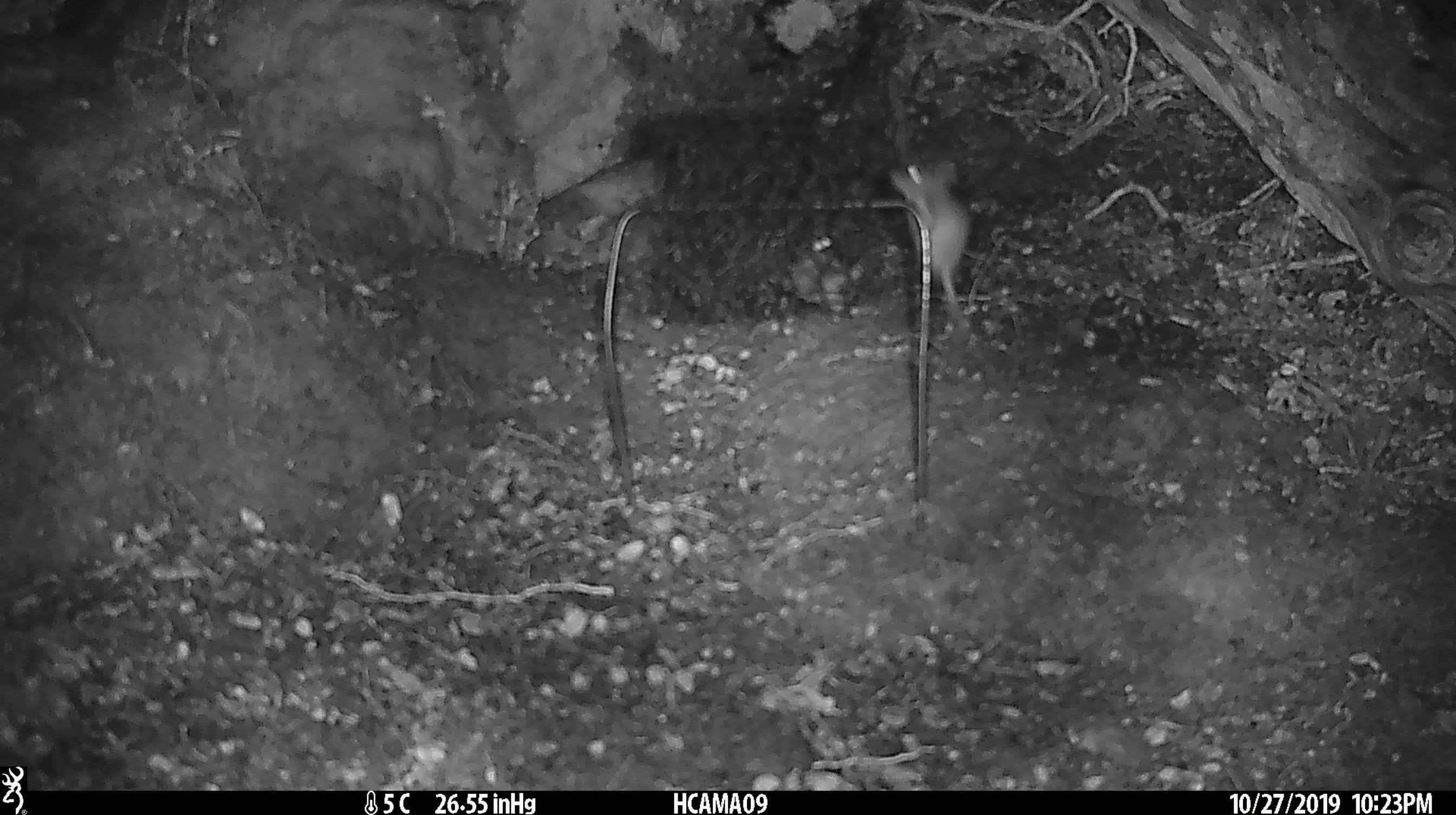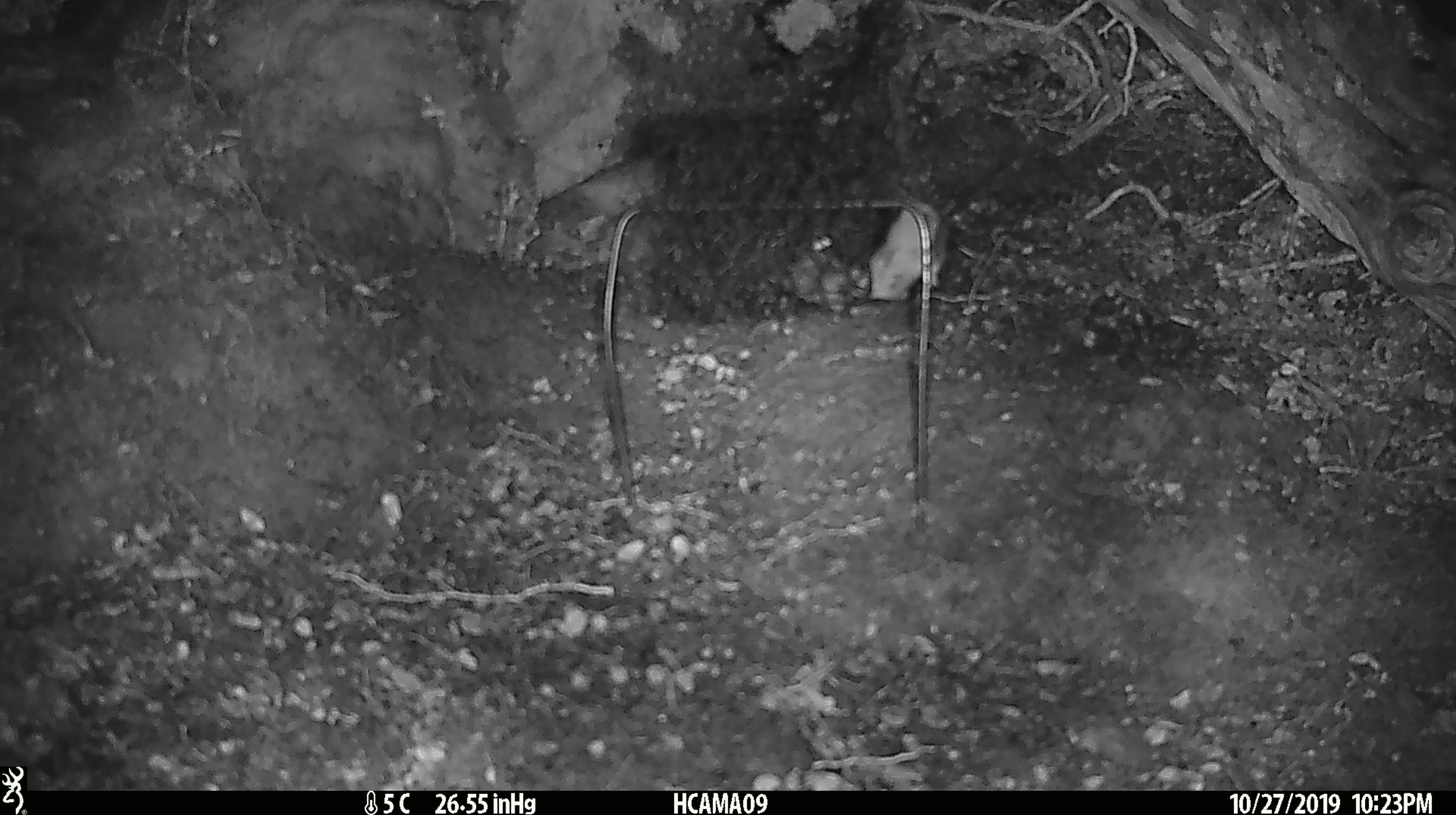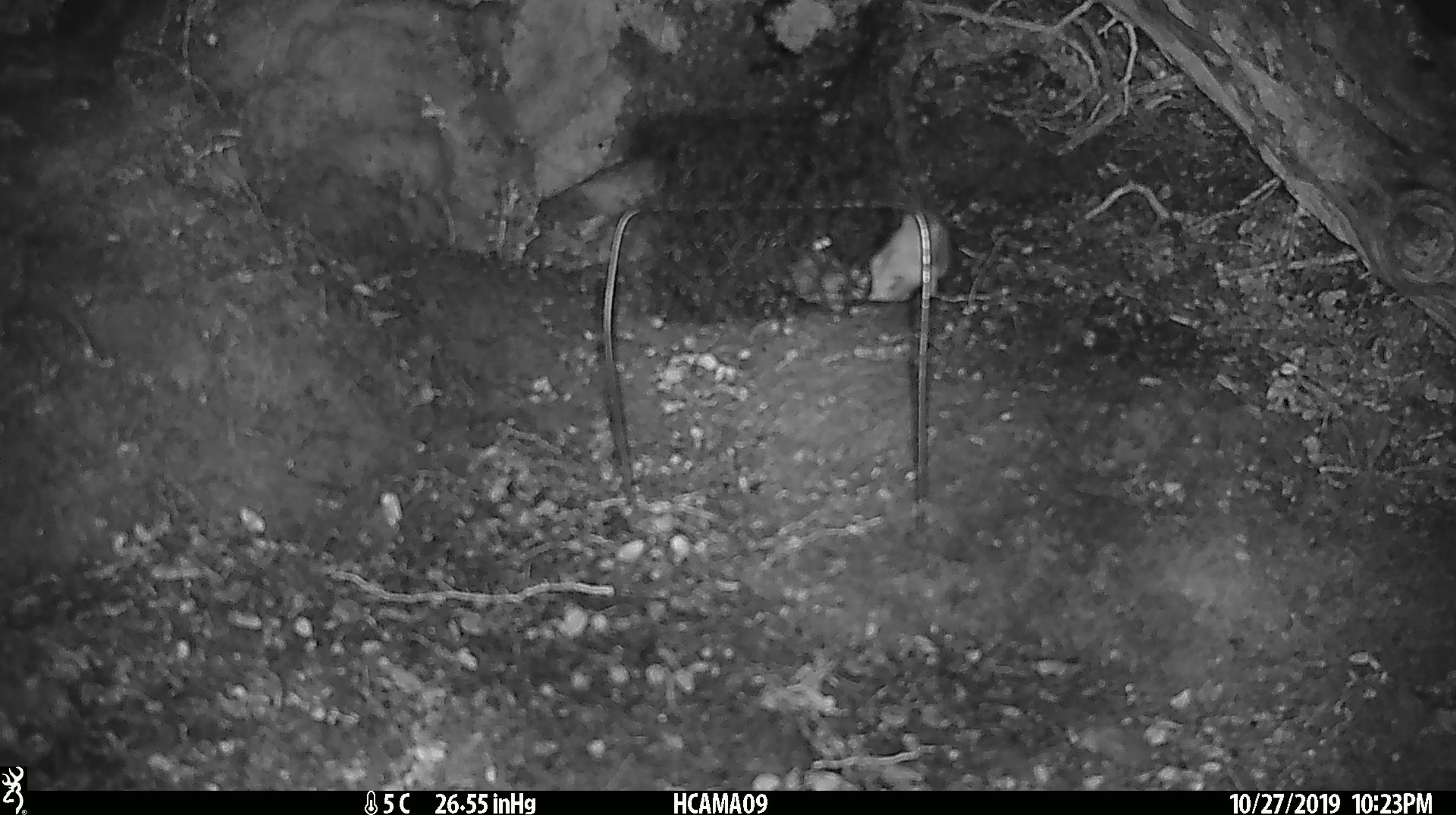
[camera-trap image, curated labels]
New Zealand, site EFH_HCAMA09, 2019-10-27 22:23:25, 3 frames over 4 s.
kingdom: Animalia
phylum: Chordata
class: Mammalia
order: Rodentia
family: Muridae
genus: Mus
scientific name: Mus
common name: mouse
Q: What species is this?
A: Mouse (Mus).